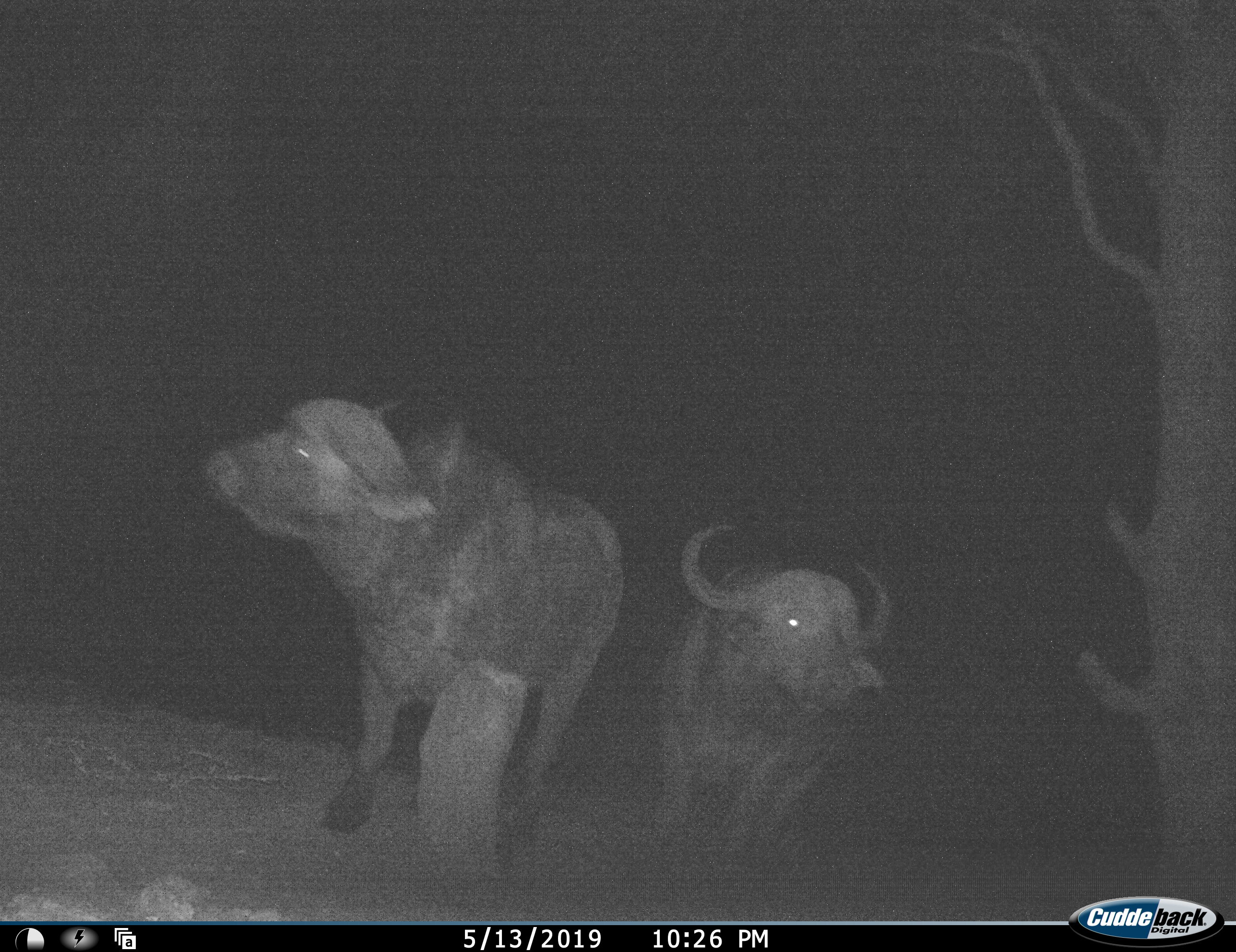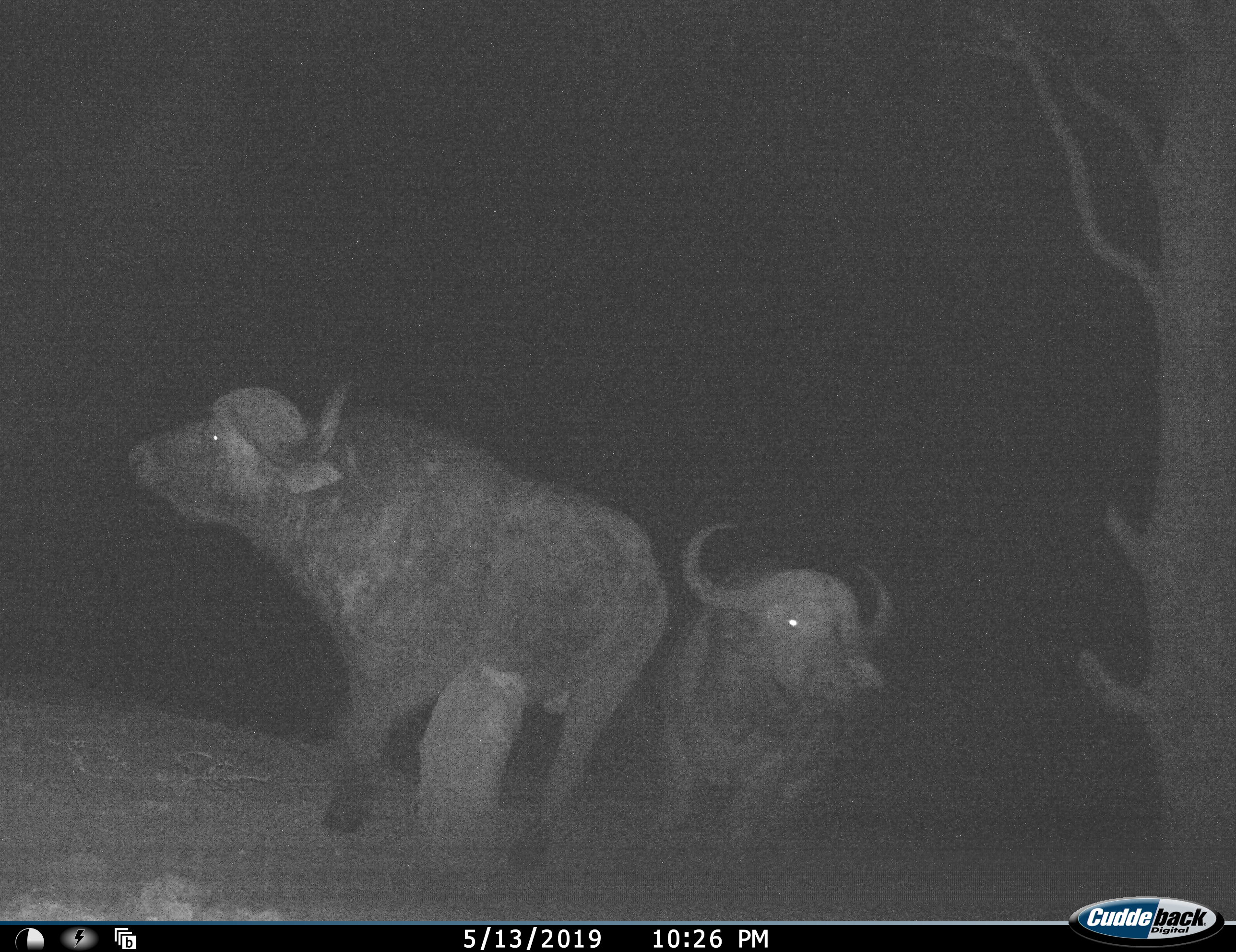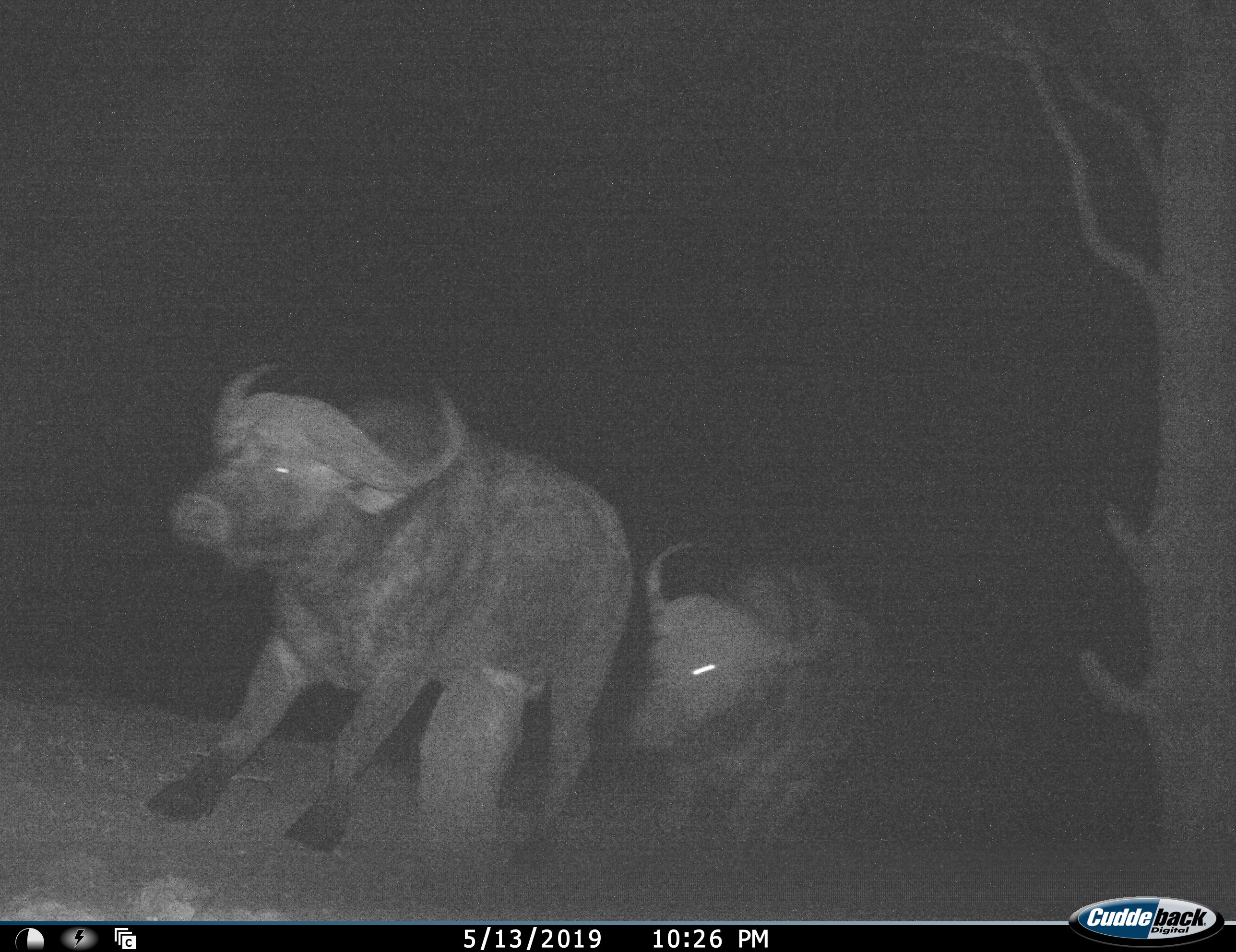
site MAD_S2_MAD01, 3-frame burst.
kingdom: Animalia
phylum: Chordata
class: Mammalia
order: Artiodactyla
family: Bovidae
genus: Syncerus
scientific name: Syncerus caffer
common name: african buffalo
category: buffalo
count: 2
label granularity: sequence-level